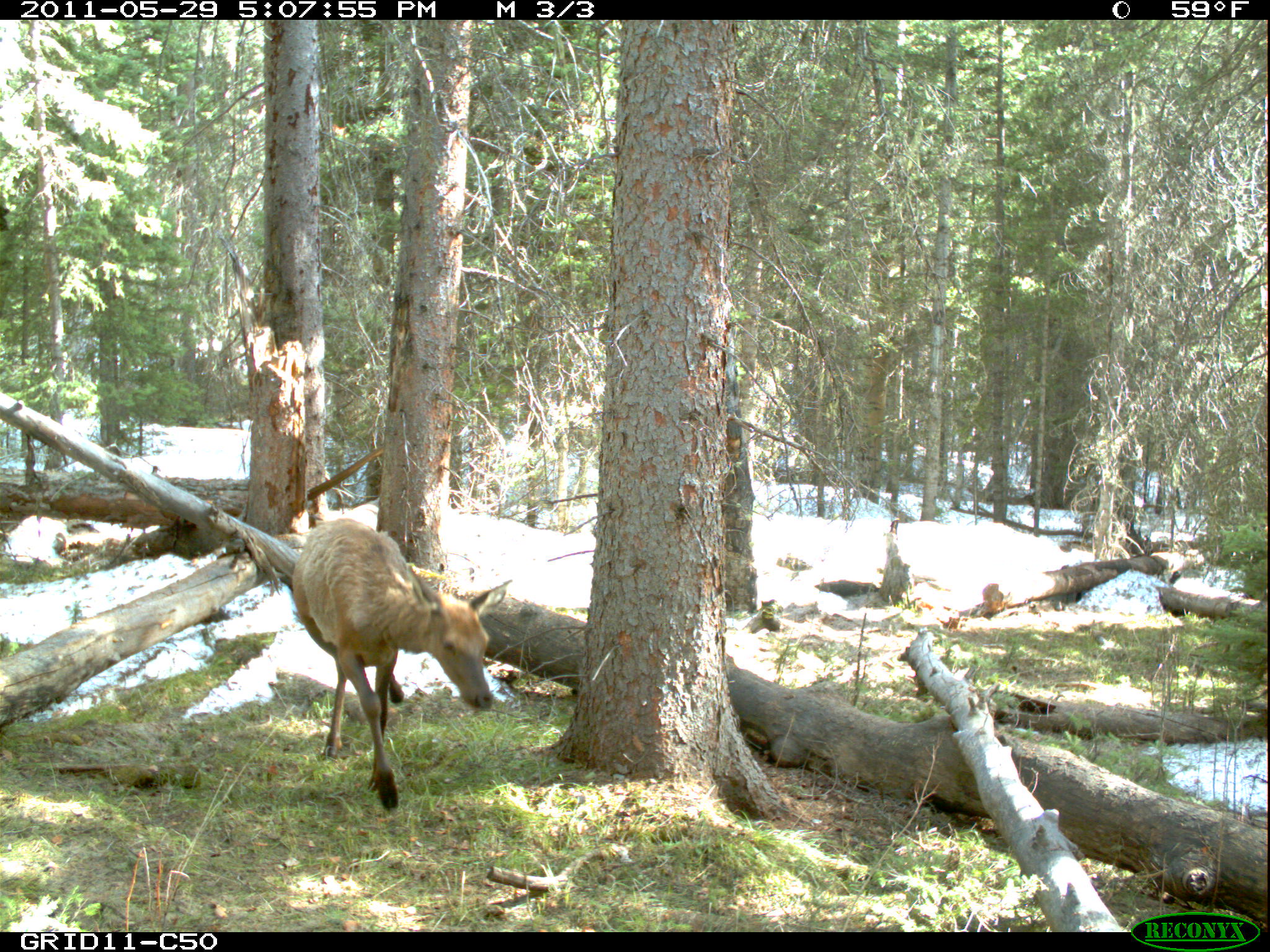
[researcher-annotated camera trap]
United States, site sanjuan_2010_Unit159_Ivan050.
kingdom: Animalia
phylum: Chordata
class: Mammalia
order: Artiodactyla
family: Cervidae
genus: Cervus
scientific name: Cervus elaphus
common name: red deer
Cervus elaphus (red deer).